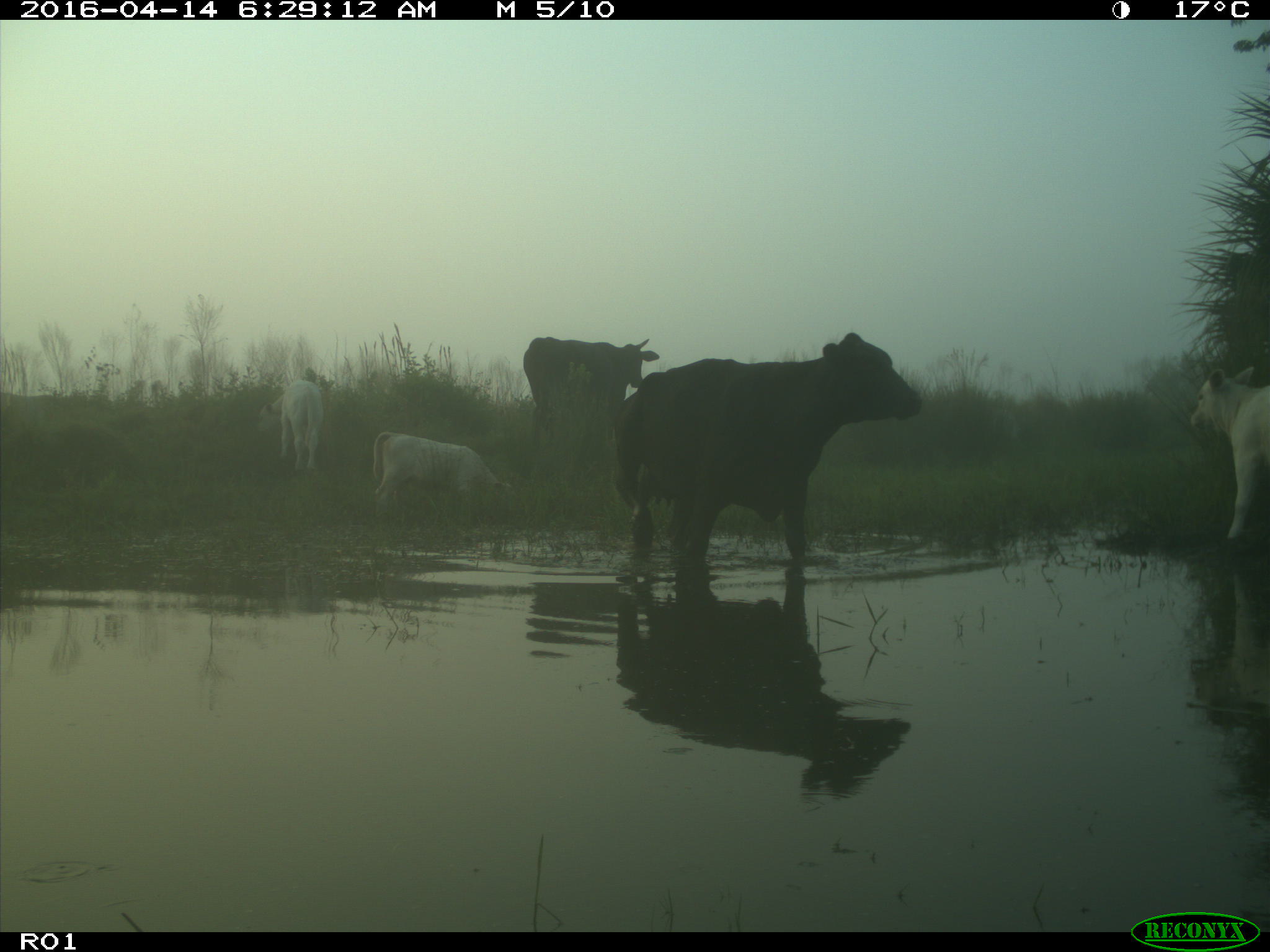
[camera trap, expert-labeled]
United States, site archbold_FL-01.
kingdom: Animalia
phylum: Chordata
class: Mammalia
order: Artiodactyla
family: Bovidae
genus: Bos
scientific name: Bos taurus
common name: domestic cow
Bos taurus (domestic cow).